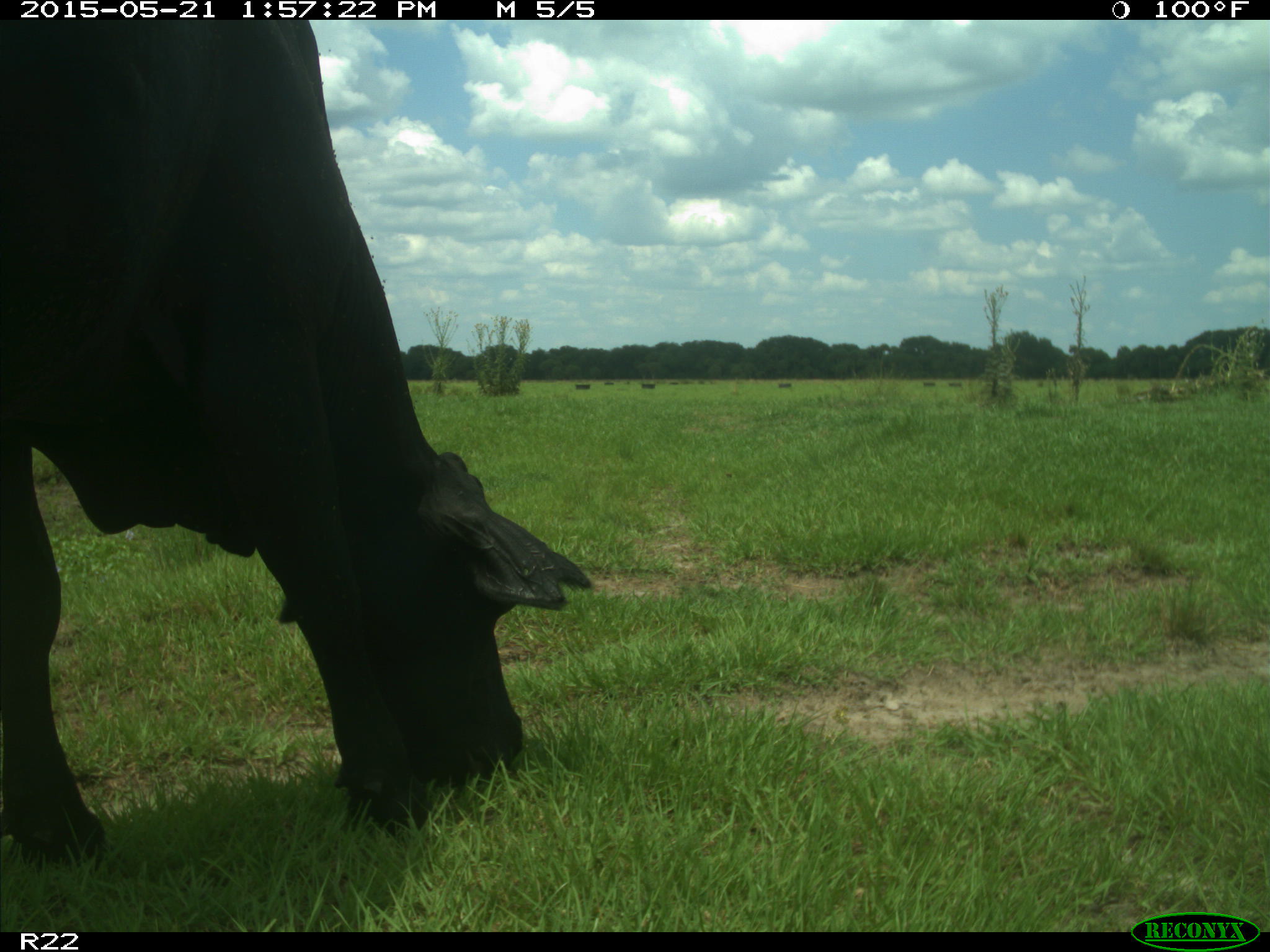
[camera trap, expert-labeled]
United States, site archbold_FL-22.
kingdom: Animalia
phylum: Chordata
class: Mammalia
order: Artiodactyla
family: Bovidae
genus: Bos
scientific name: Bos taurus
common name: domestic cow